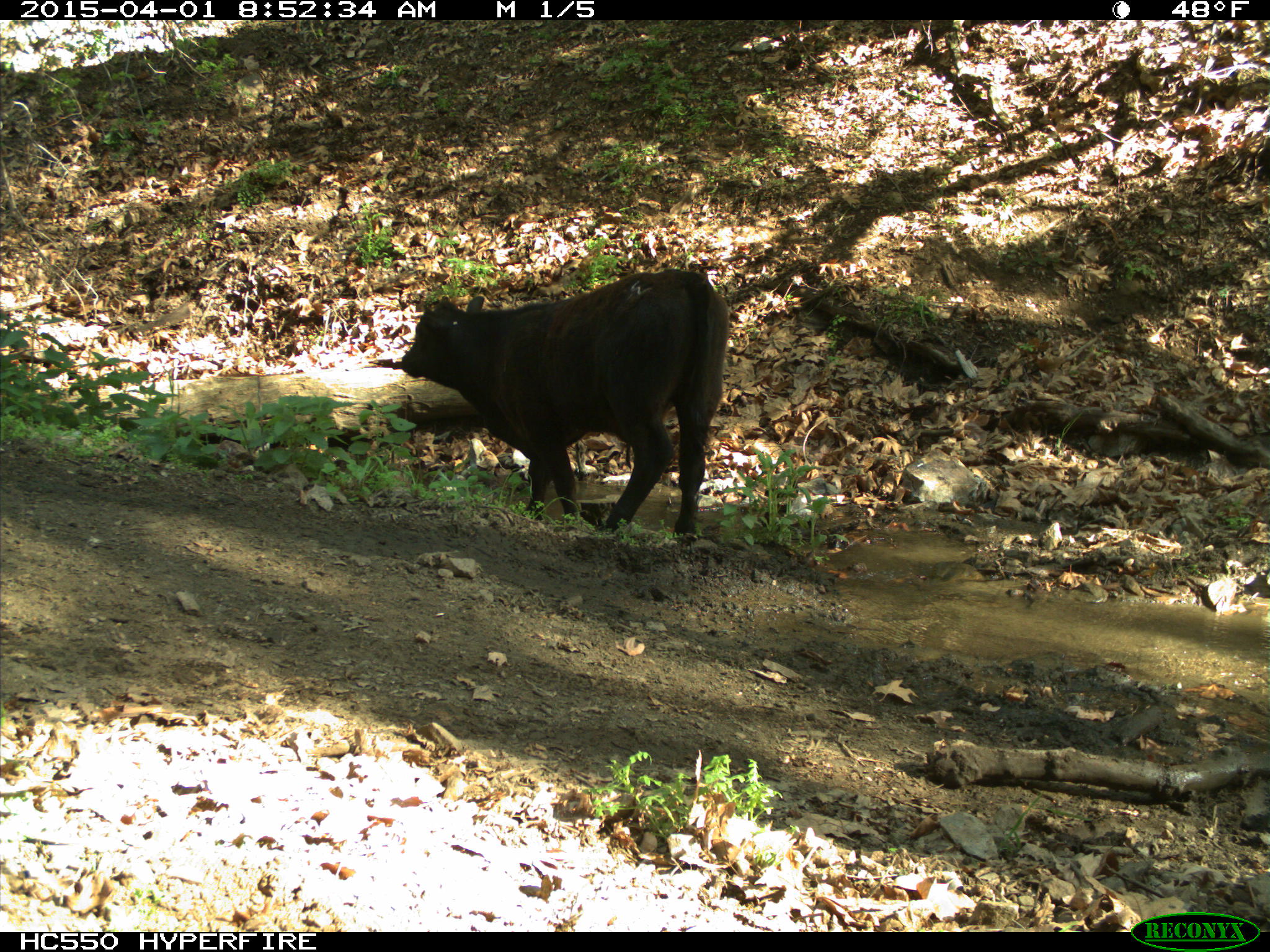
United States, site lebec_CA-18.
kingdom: Animalia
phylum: Chordata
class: Mammalia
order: Artiodactyla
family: Bovidae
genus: Bos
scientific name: Bos taurus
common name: domestic cow